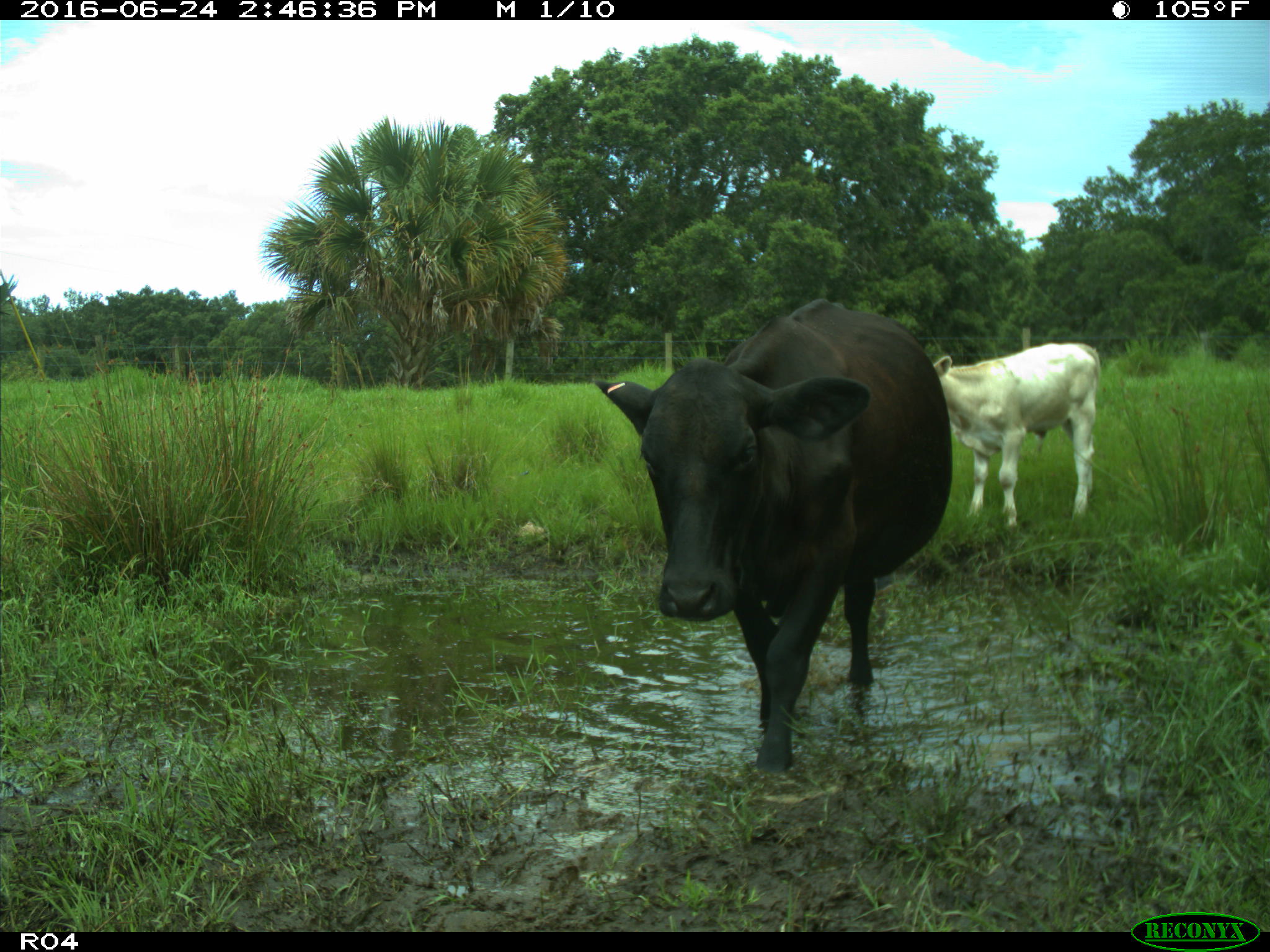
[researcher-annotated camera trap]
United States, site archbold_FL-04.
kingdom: Animalia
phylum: Chordata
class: Mammalia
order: Artiodactyla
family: Bovidae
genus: Bos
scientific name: Bos taurus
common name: domestic cow